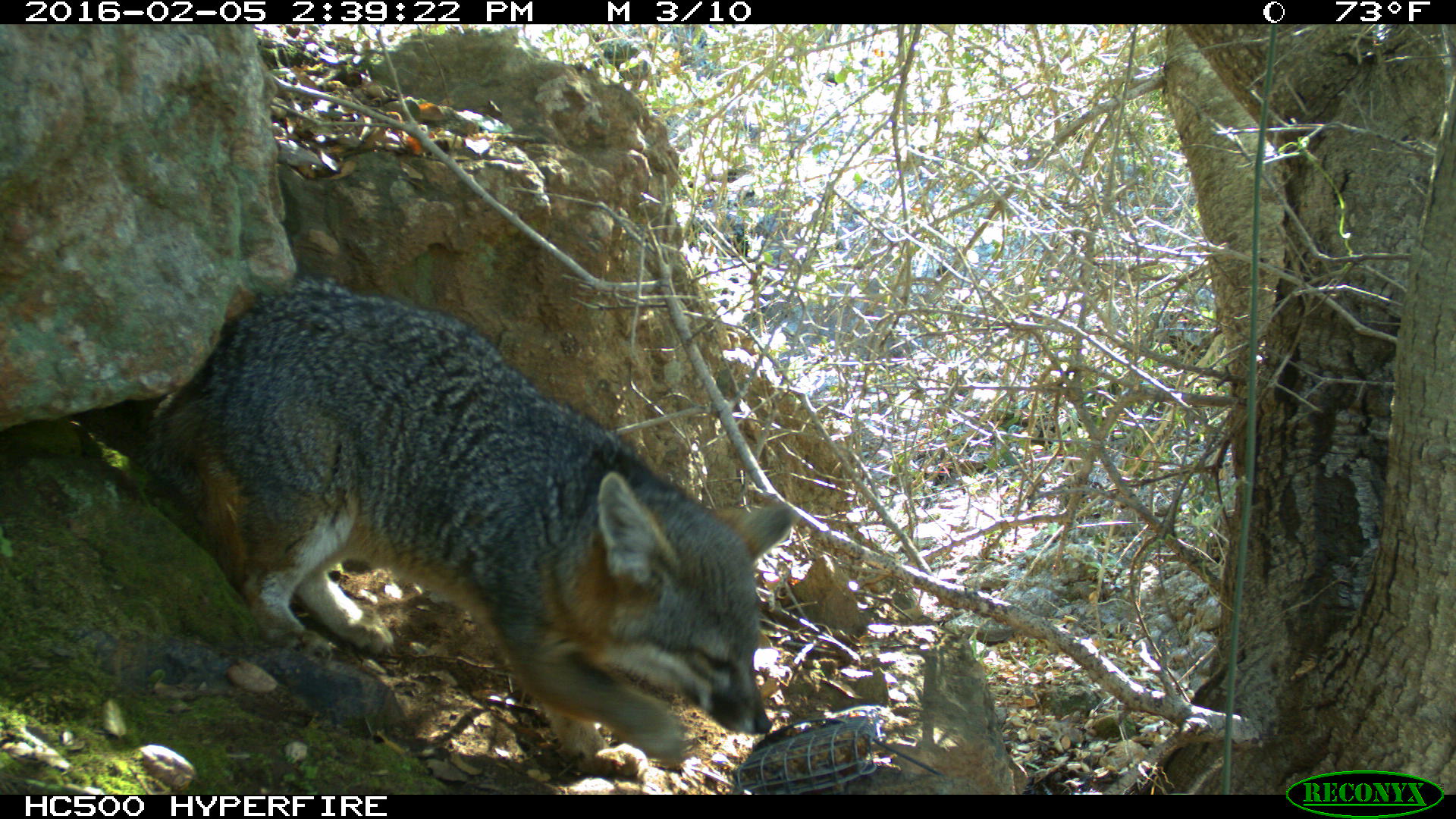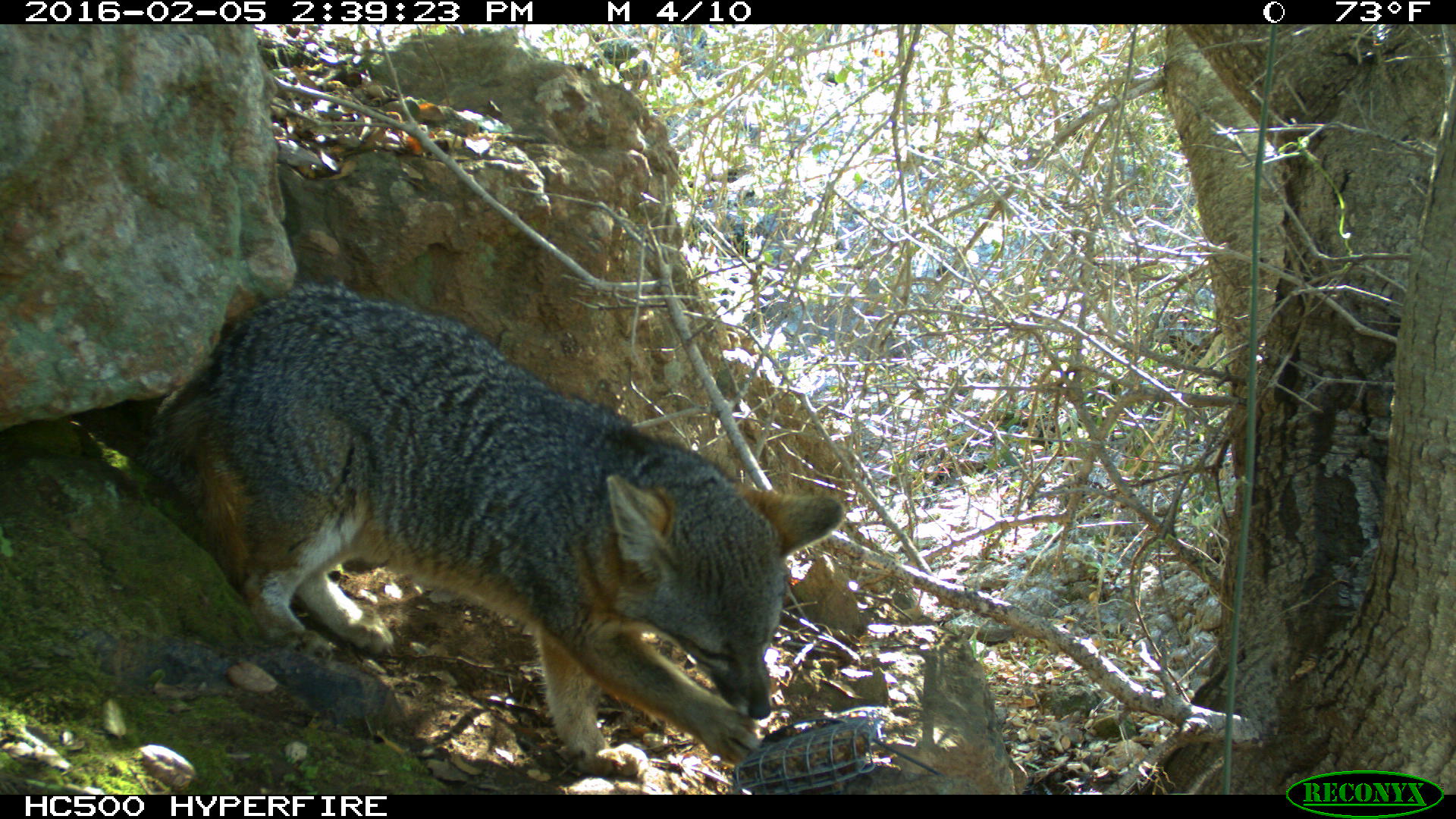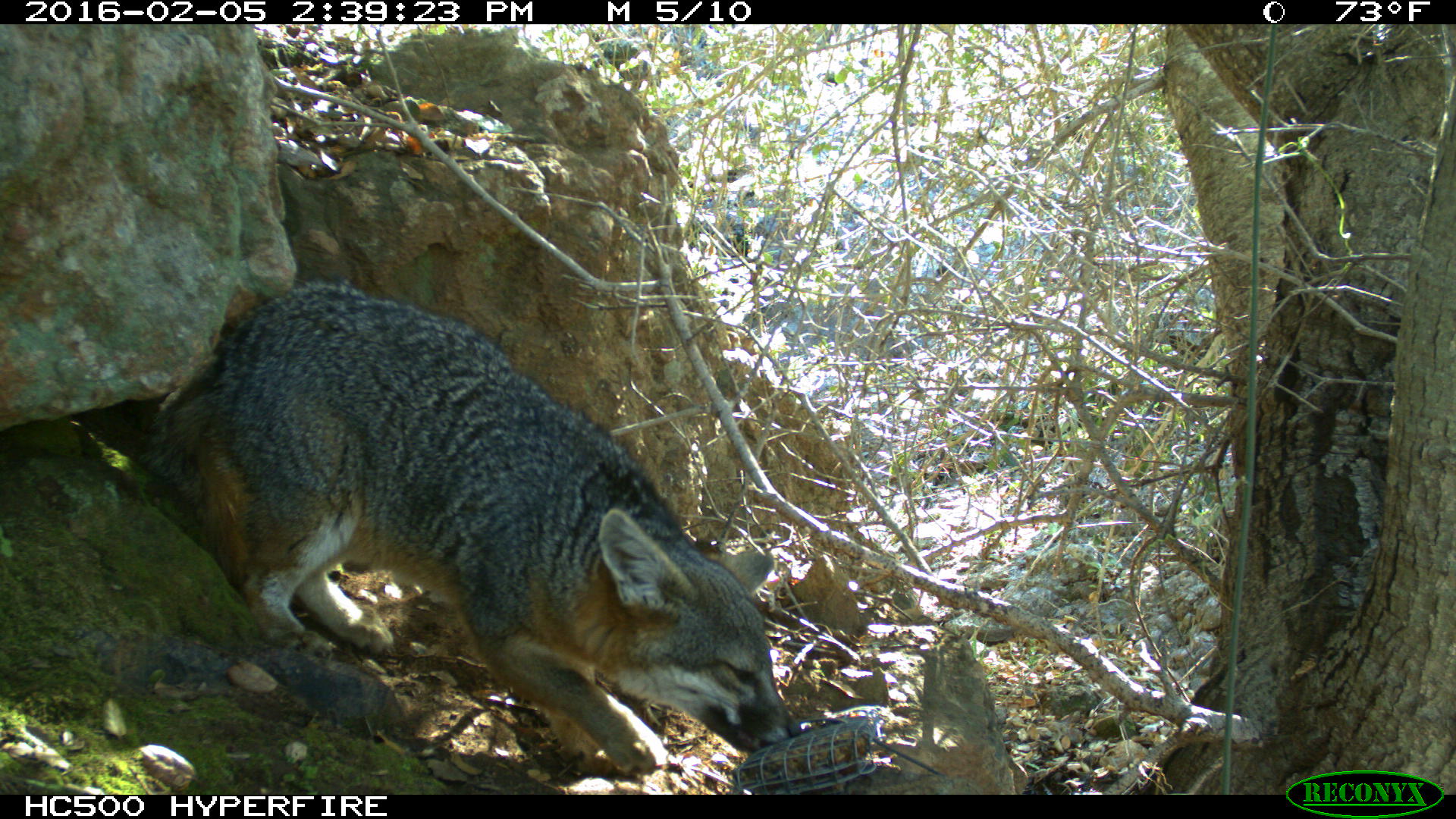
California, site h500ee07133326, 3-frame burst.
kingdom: Animalia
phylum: Chordata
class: Mammalia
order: Carnivora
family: Canidae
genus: Urocyon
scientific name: Urocyon littoralis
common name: island fox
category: fox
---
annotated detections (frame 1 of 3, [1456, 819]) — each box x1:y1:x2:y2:
fox: 135:274:794:775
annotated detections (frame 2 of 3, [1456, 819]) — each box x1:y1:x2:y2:
fox: 136:278:843:766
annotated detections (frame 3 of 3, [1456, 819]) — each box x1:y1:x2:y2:
fox: 144:279:802:777